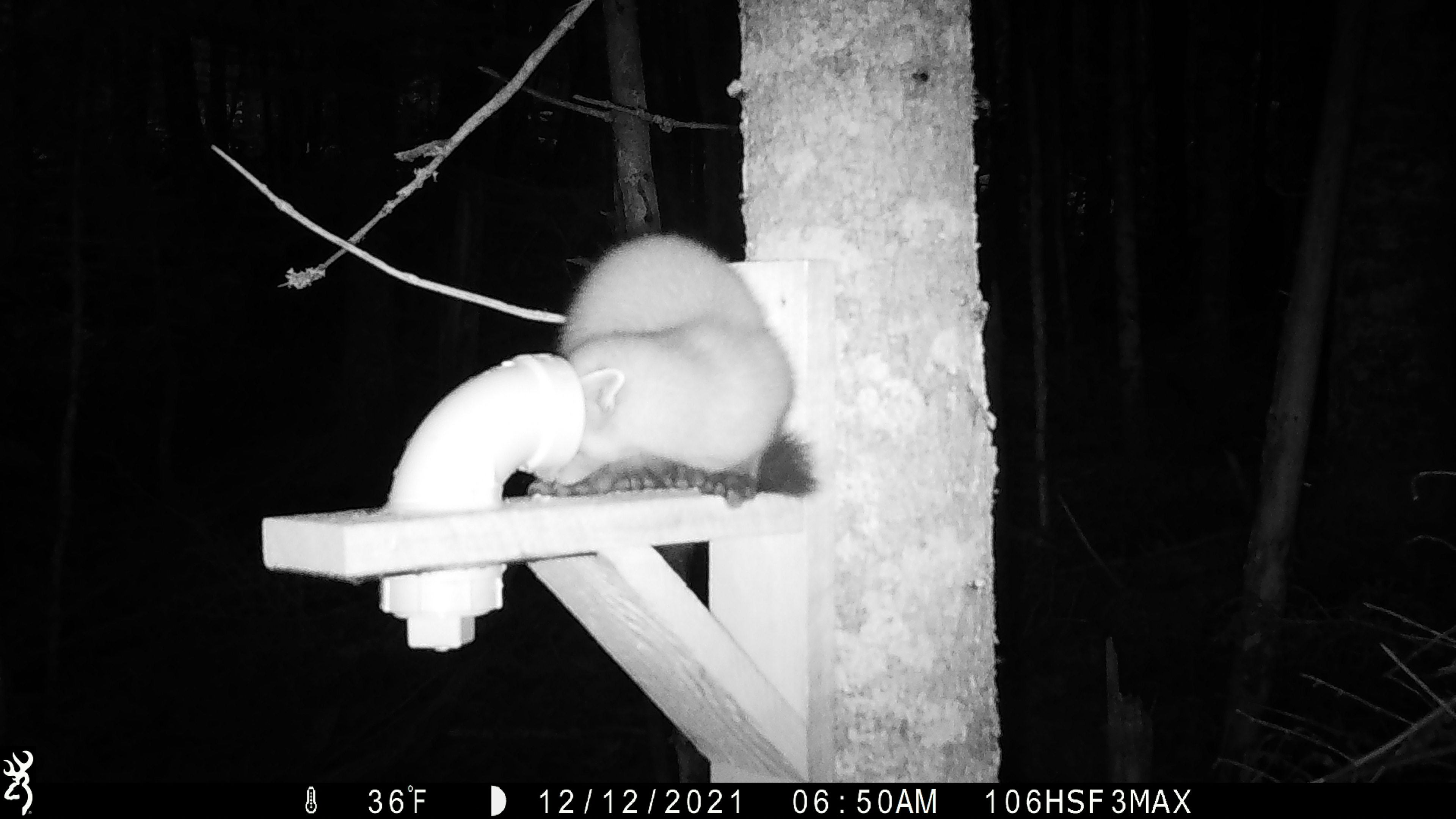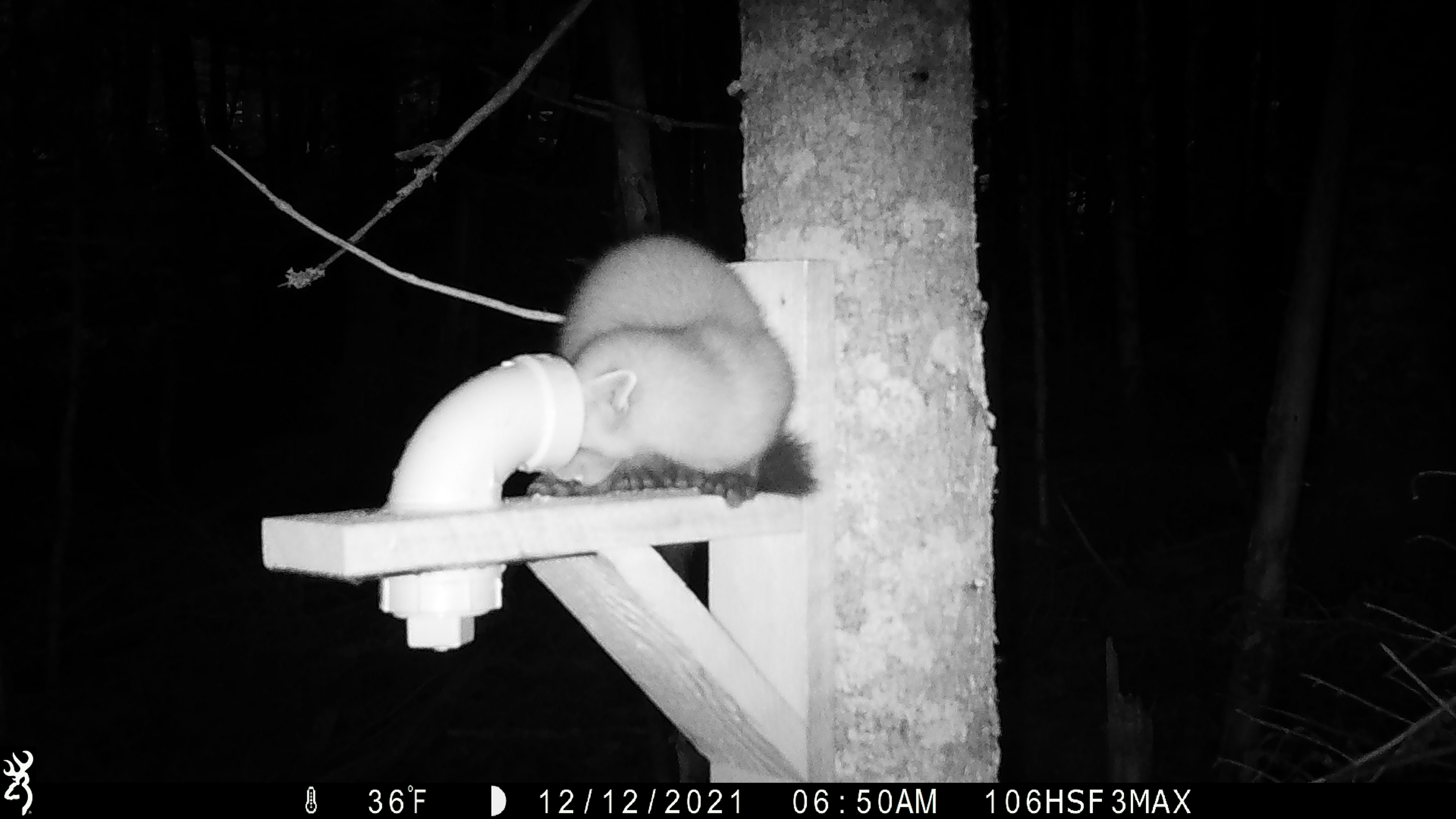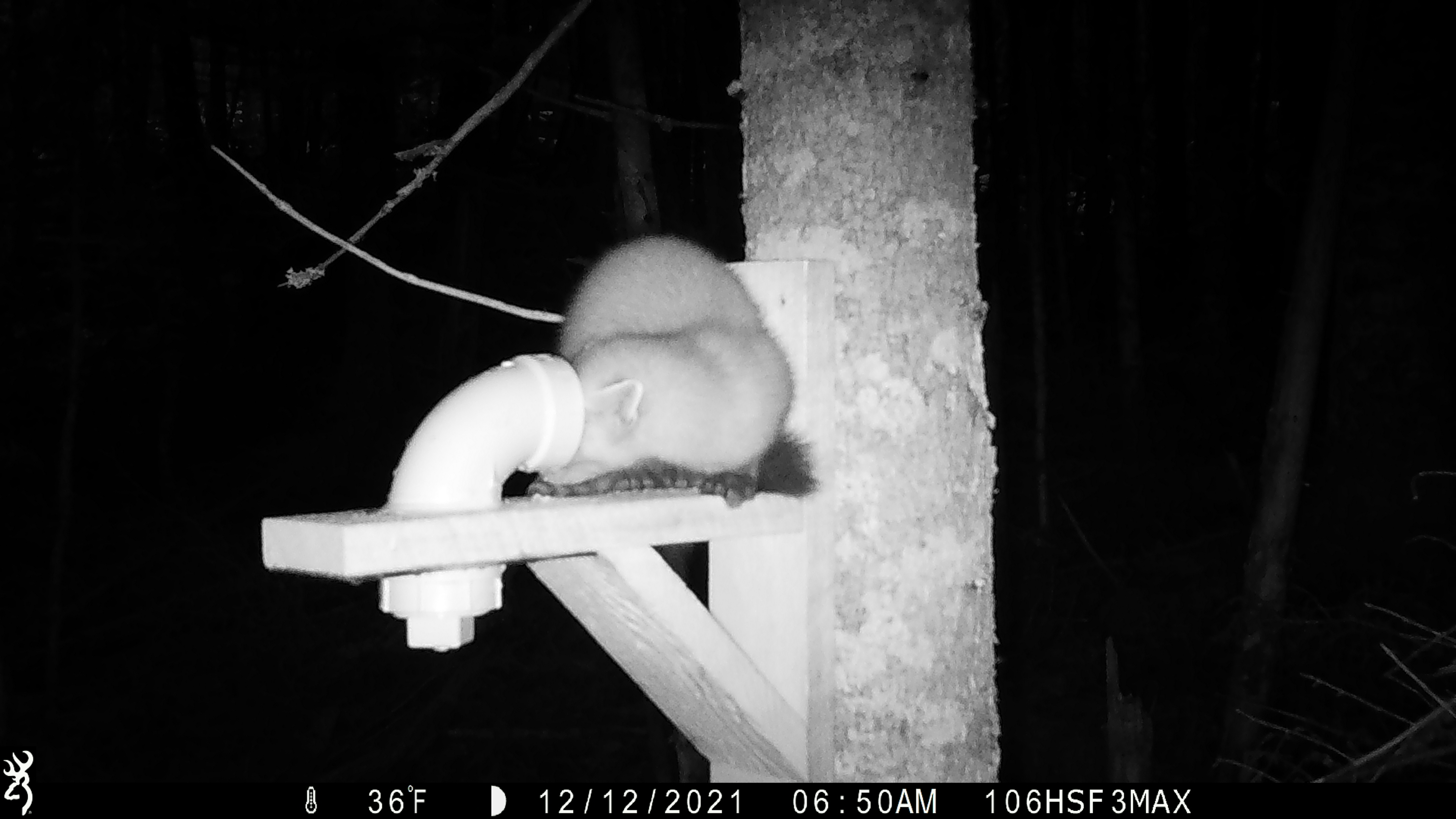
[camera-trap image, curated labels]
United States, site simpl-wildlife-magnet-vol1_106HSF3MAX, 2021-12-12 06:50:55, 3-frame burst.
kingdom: Animalia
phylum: Chordata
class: Mammalia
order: Carnivora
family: Mustelidae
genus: Martes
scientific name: Martes americana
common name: american marten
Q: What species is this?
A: American marten (Martes americana).